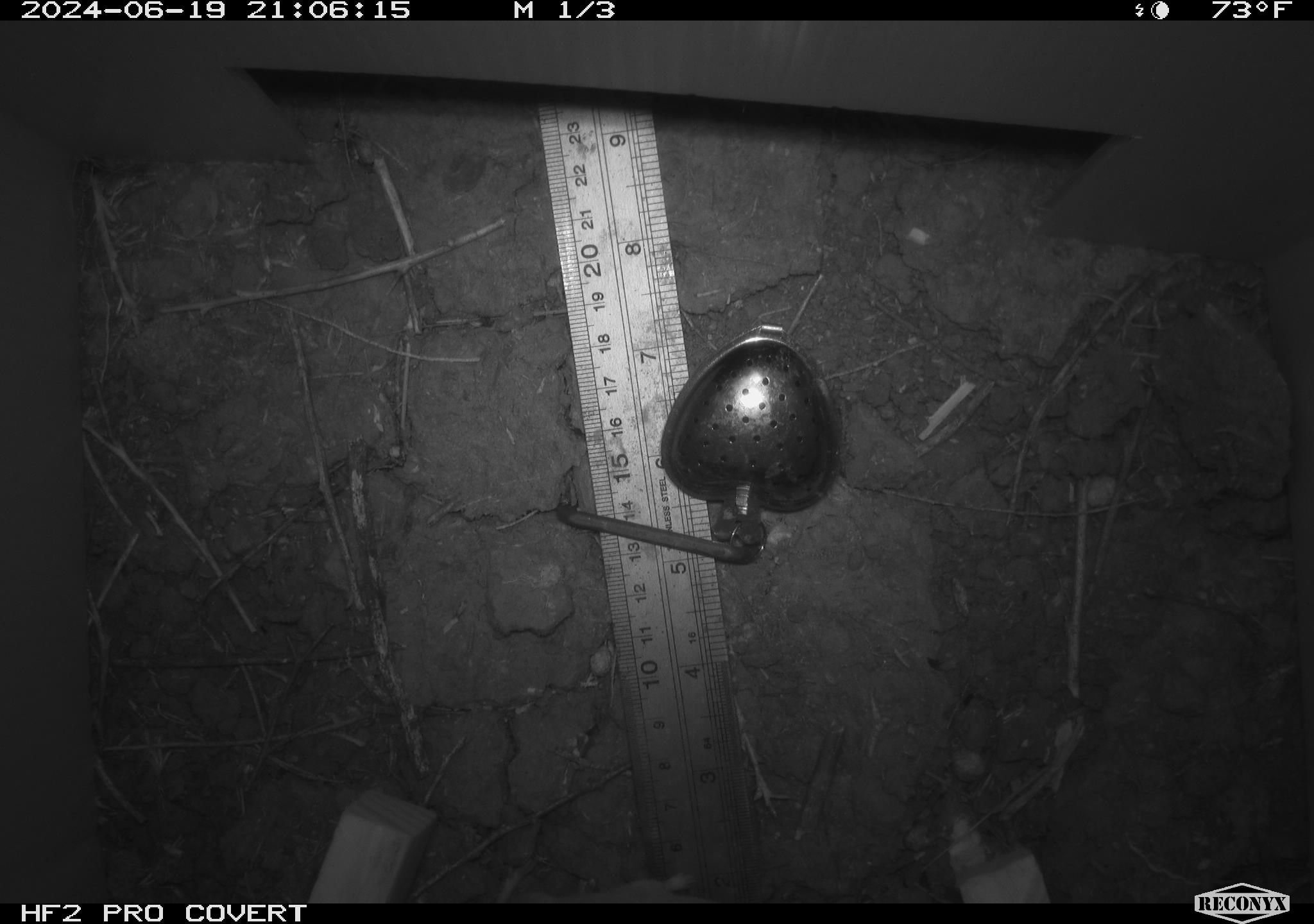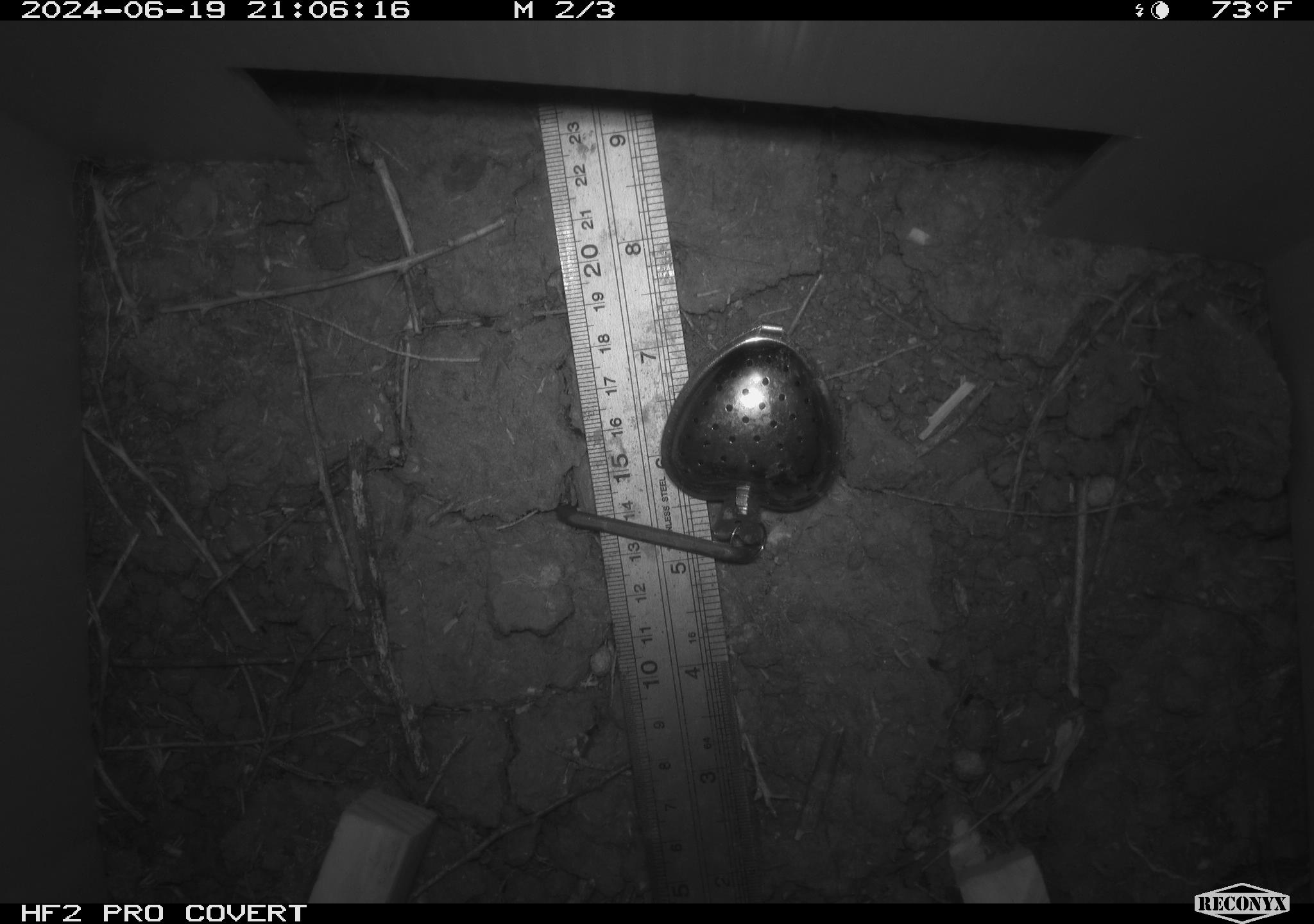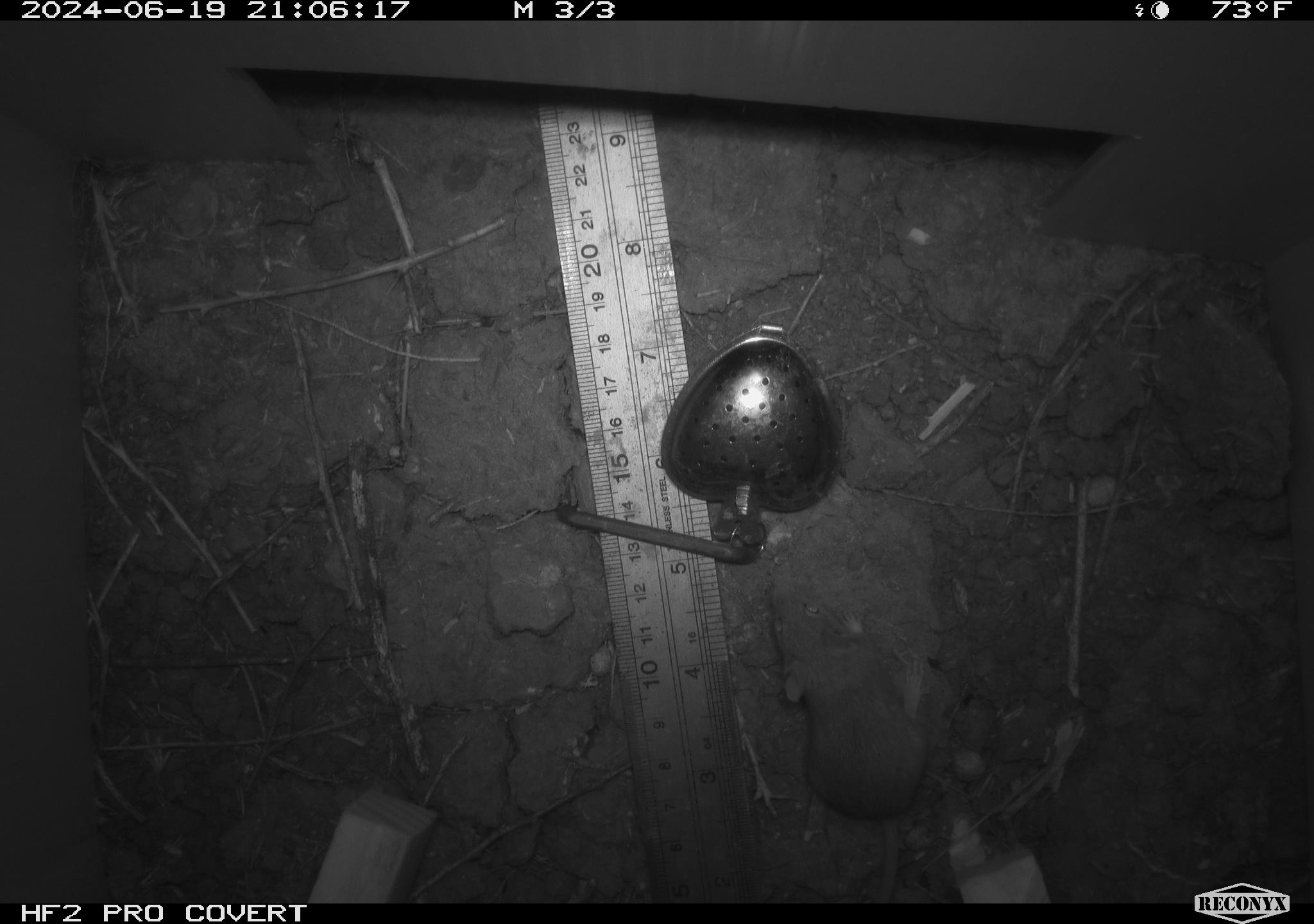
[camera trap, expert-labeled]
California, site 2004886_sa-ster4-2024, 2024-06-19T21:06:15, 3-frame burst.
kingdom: Animalia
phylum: Chordata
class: Mammalia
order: Rodentia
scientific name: Rodentia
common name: mouse species